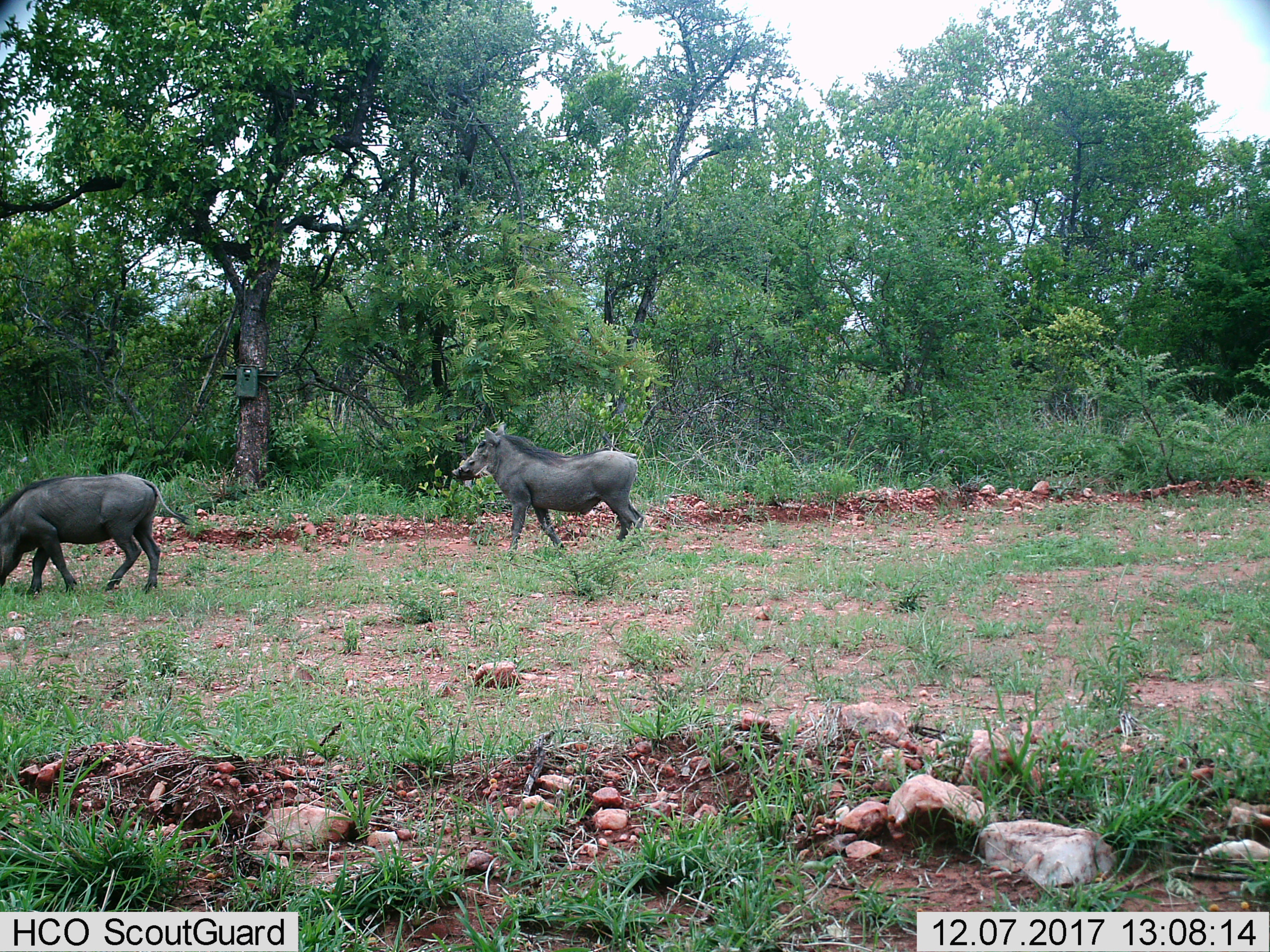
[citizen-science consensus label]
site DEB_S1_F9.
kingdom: Animalia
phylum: Chordata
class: Mammalia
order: Artiodactyla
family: Suidae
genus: Phacochoerus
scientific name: Phacochoerus africanus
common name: warthog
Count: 2.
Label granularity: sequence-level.